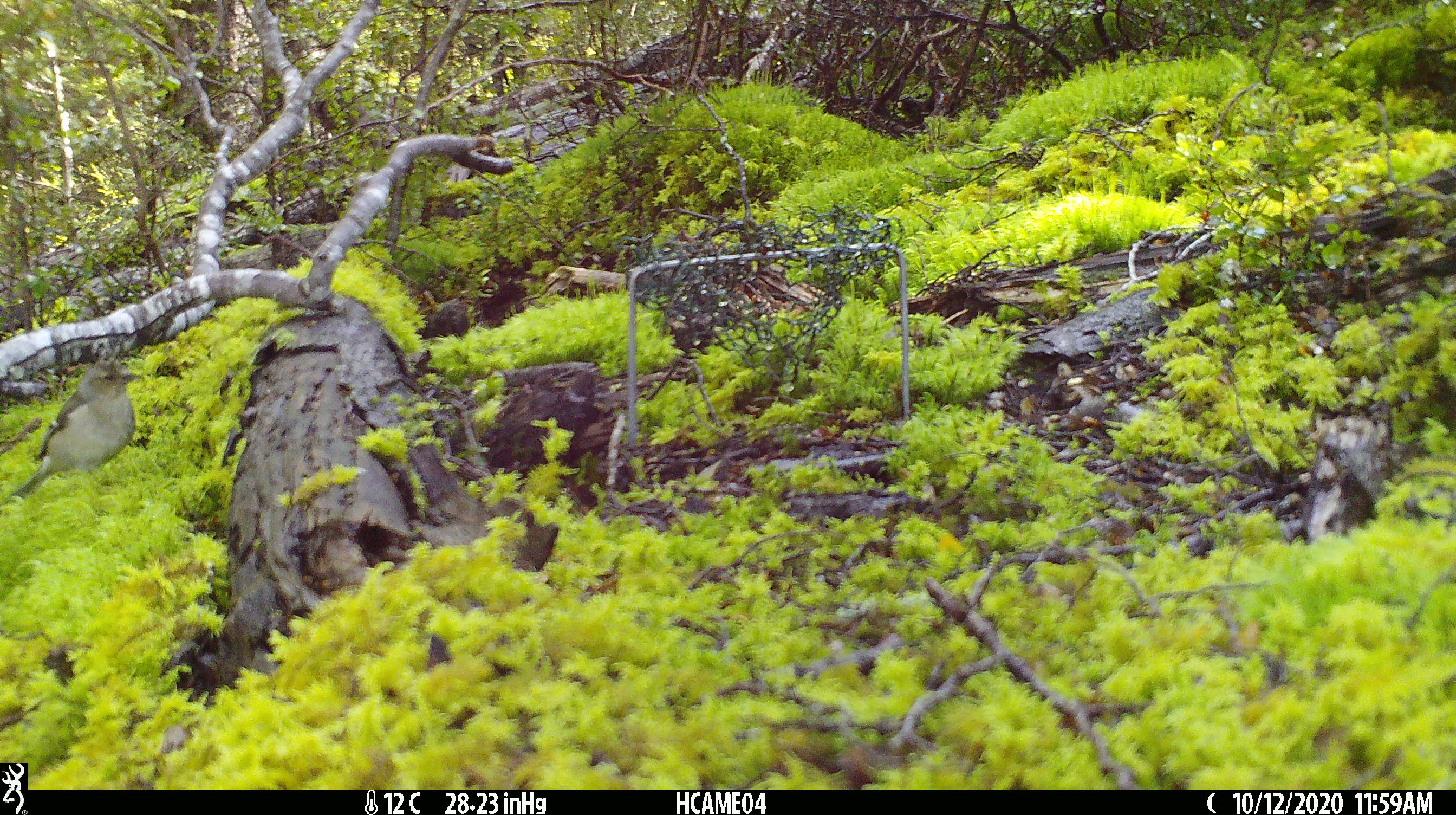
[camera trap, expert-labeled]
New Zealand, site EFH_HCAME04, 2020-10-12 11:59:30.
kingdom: Animalia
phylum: Chordata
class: Aves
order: Passeriformes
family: Fringillidae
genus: Fringilla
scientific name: Fringilla coelebs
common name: common chaffinch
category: chaffinch